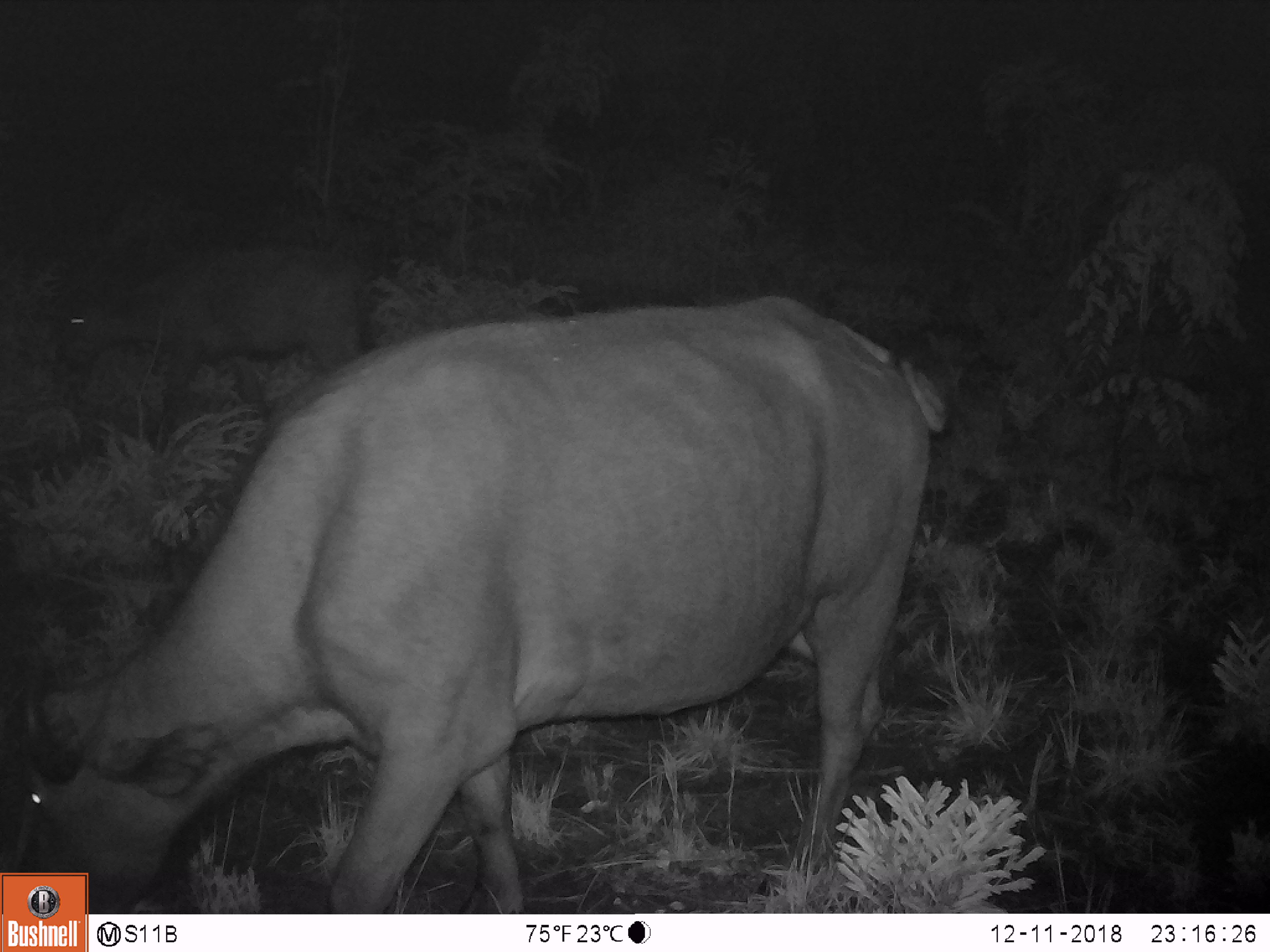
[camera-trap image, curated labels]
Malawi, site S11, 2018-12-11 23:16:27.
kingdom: Animalia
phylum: Chordata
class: Mammalia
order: Artiodactyla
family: Bovidae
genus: Syncerus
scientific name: Syncerus caffer caffer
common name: cape buffalo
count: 2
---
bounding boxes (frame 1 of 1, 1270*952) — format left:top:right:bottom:
cape buffalo: 2:293:975:865; 47:239:403:438